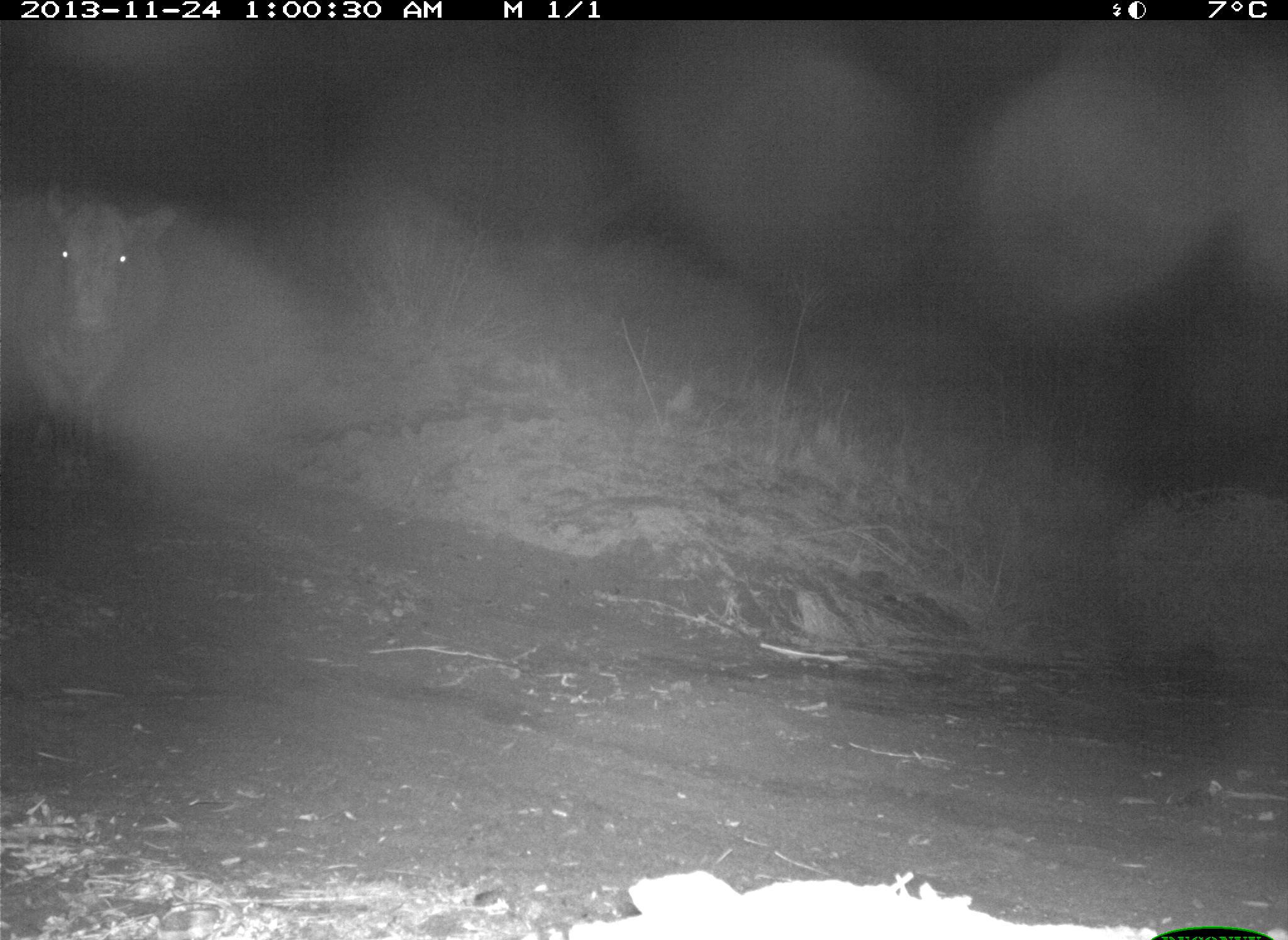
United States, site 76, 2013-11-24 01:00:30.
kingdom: Animalia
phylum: Chordata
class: Mammalia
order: Artiodactyla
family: Bovidae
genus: Bos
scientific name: Bos taurus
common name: cow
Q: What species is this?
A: Cow (Bos taurus).